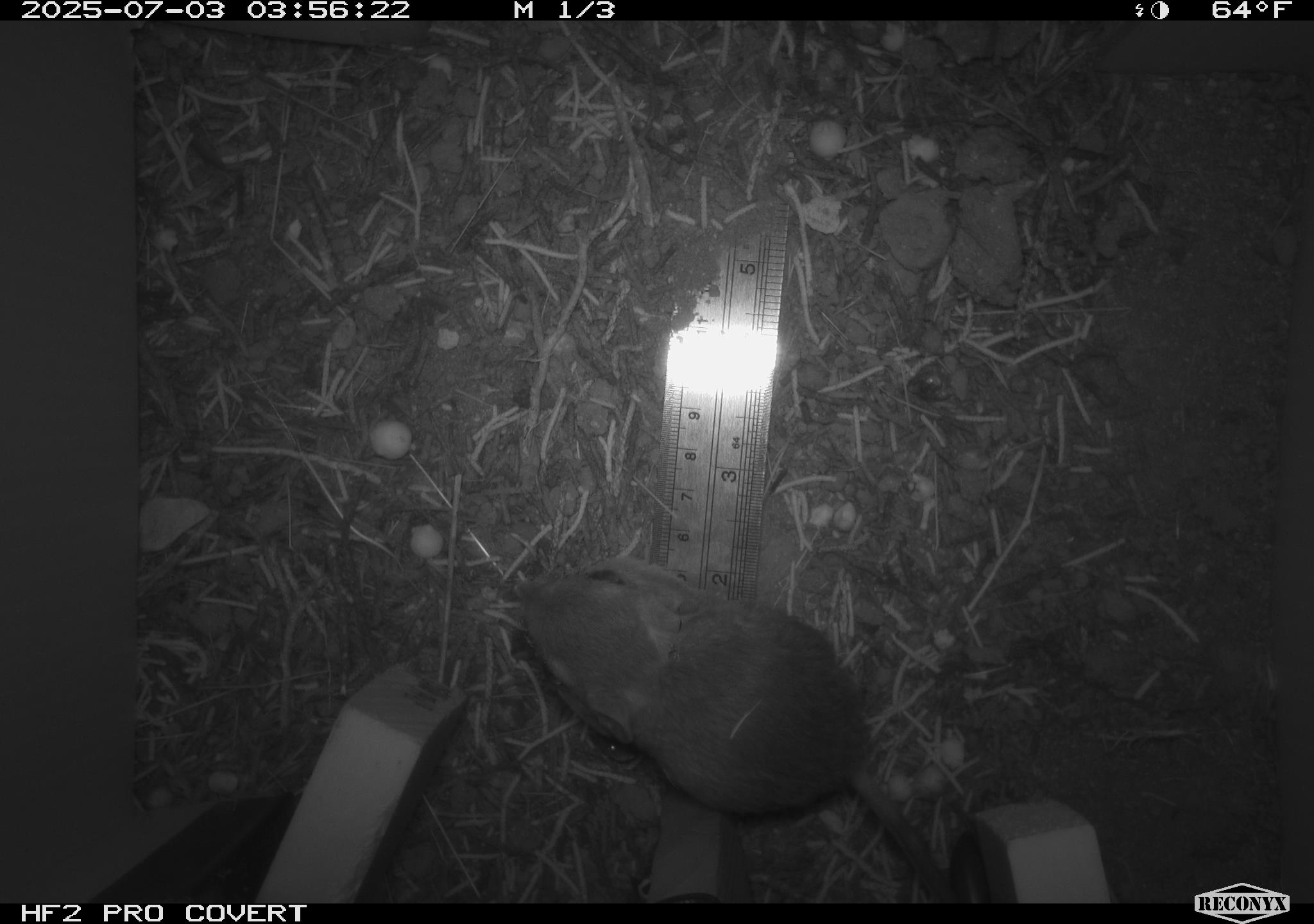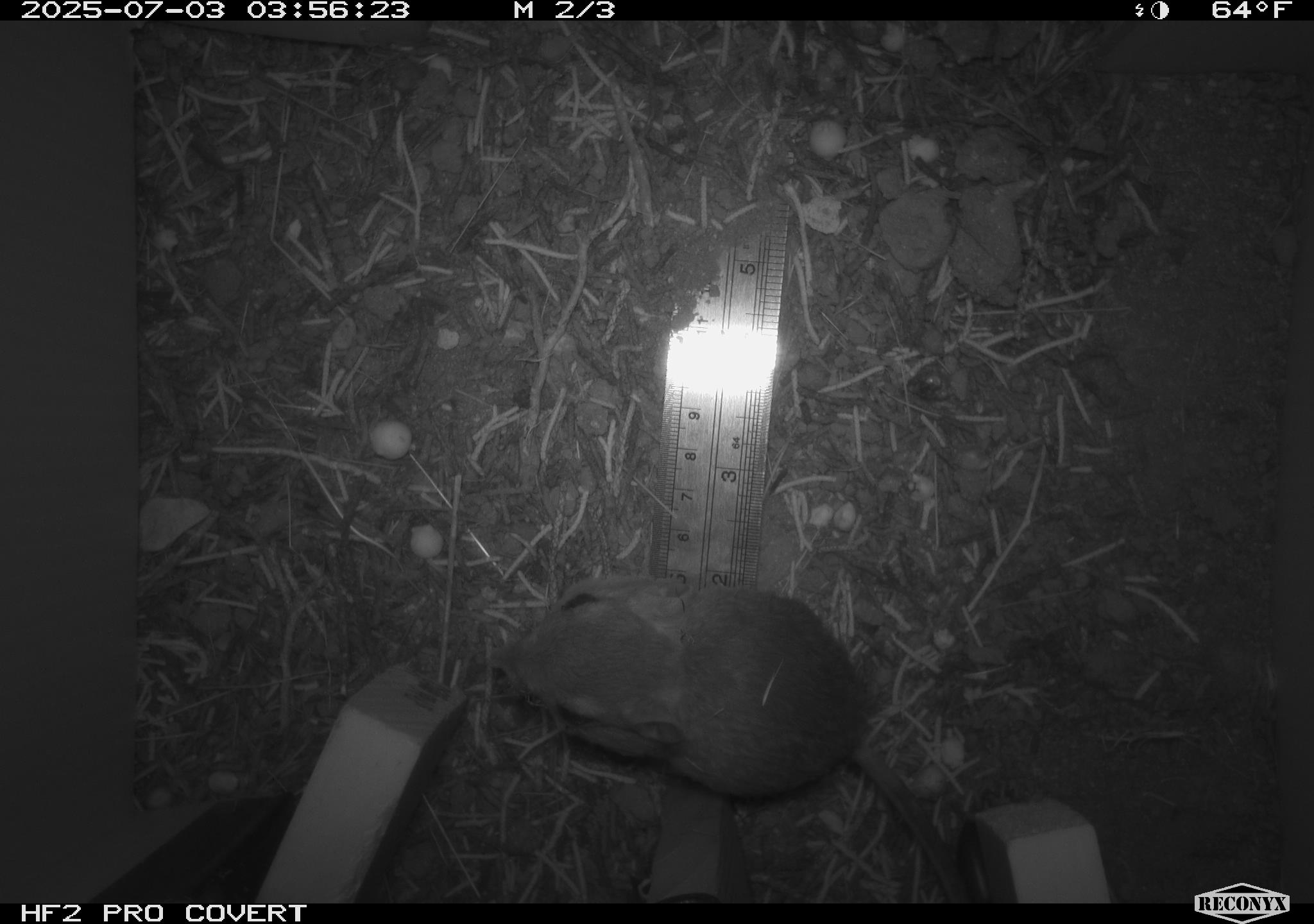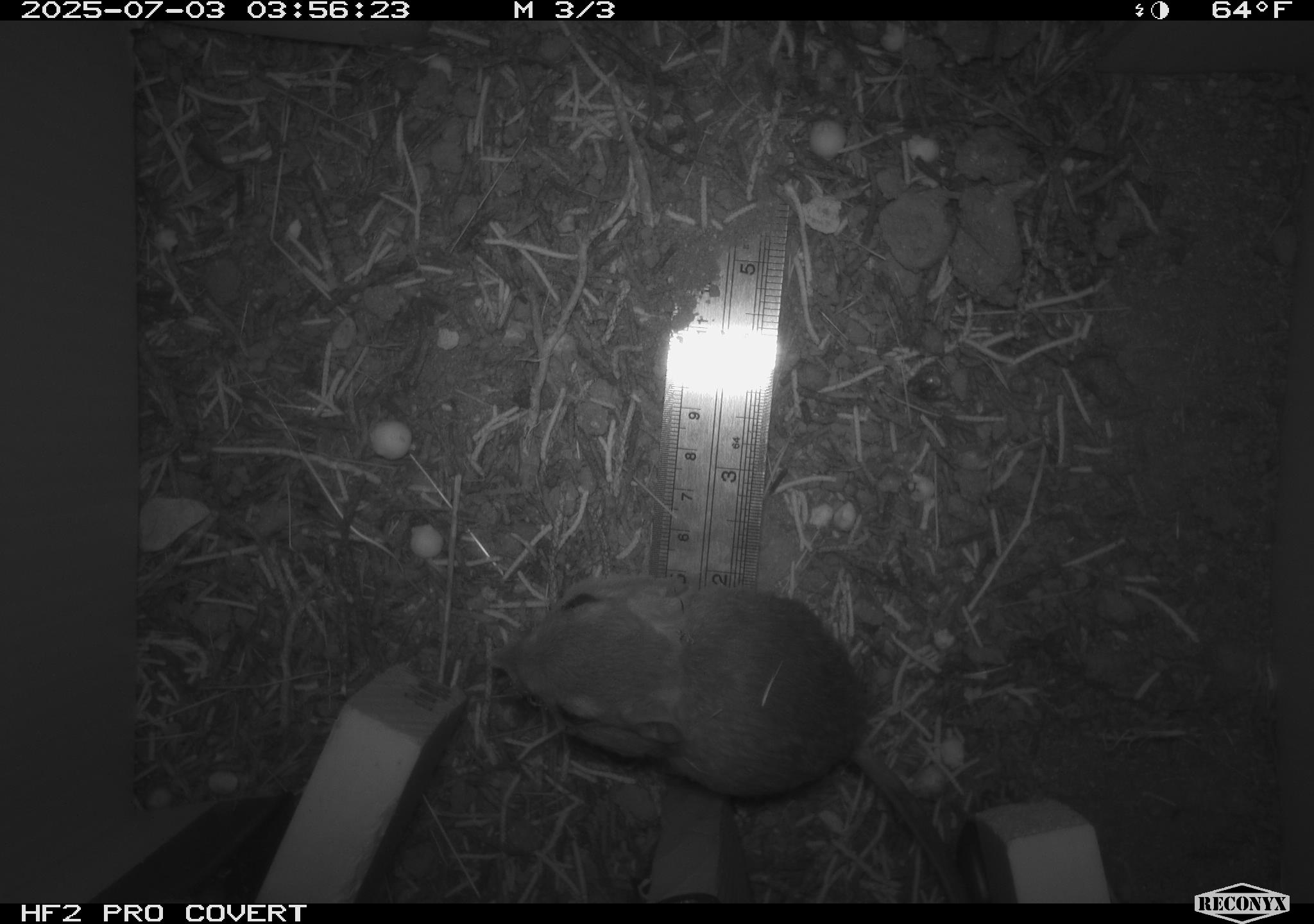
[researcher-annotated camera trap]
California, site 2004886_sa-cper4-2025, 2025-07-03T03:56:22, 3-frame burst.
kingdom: Animalia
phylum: Chordata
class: Mammalia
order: Rodentia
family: Heteromyidae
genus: Dipodomys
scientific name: Dipodomys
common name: kangaroo rats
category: dipodomys species